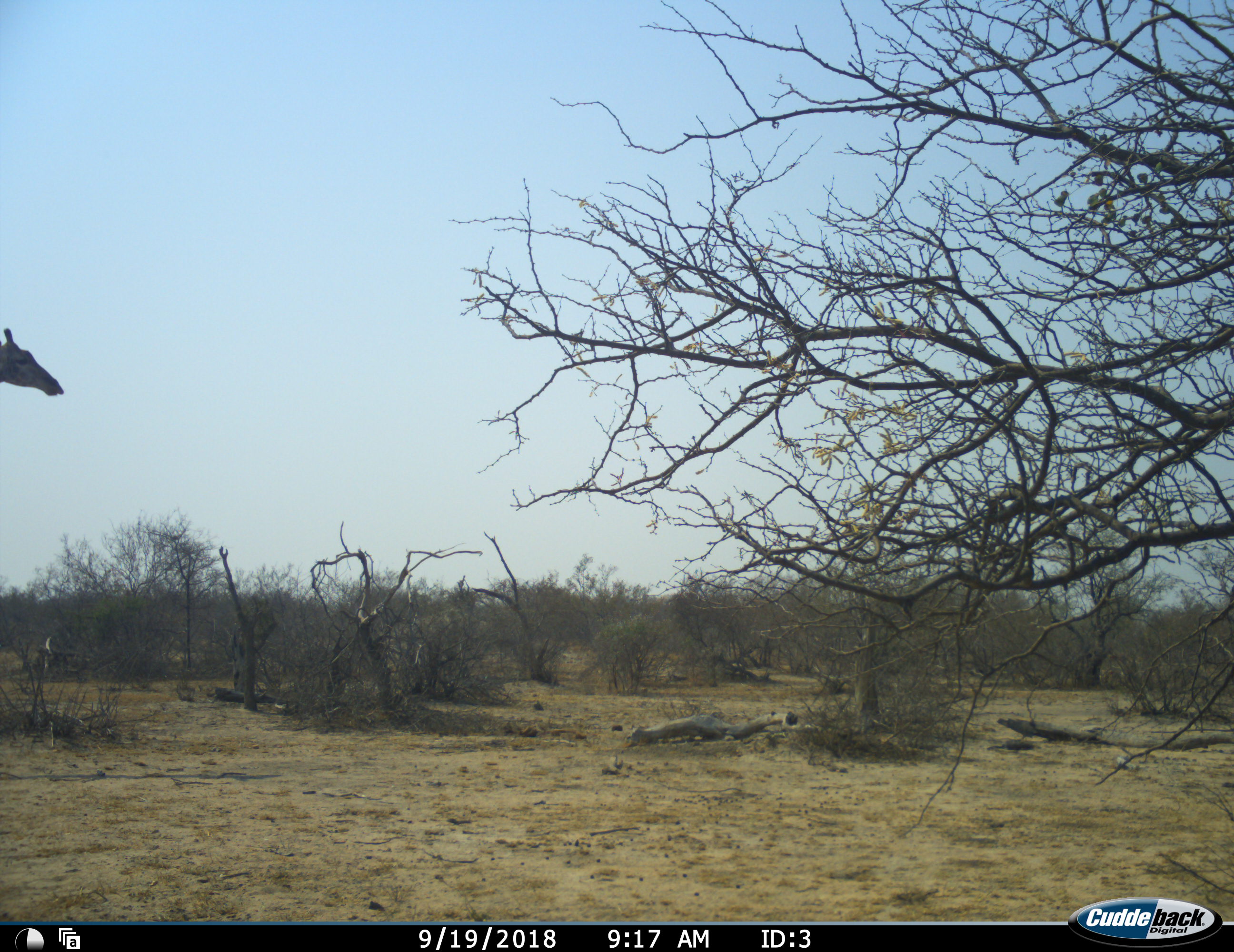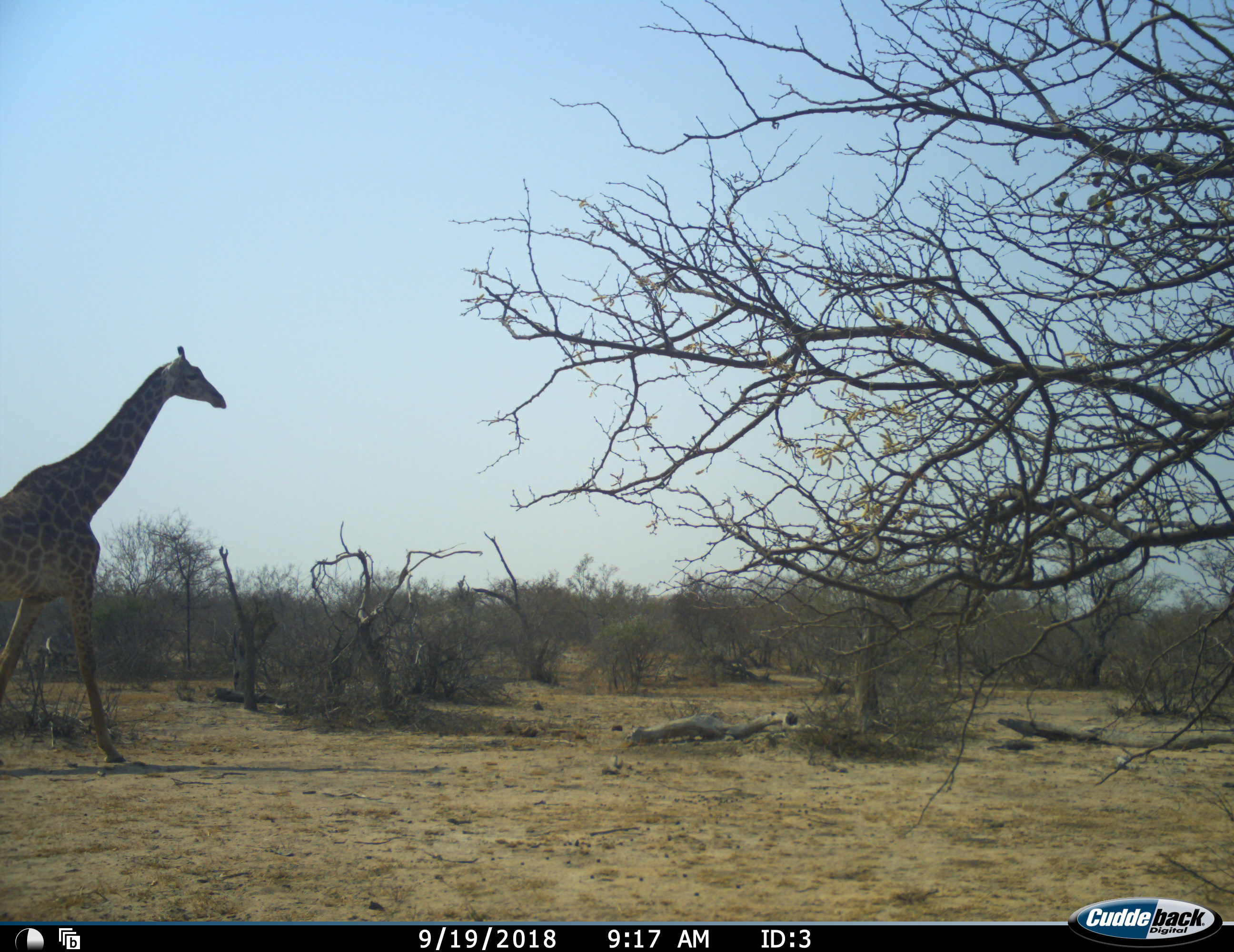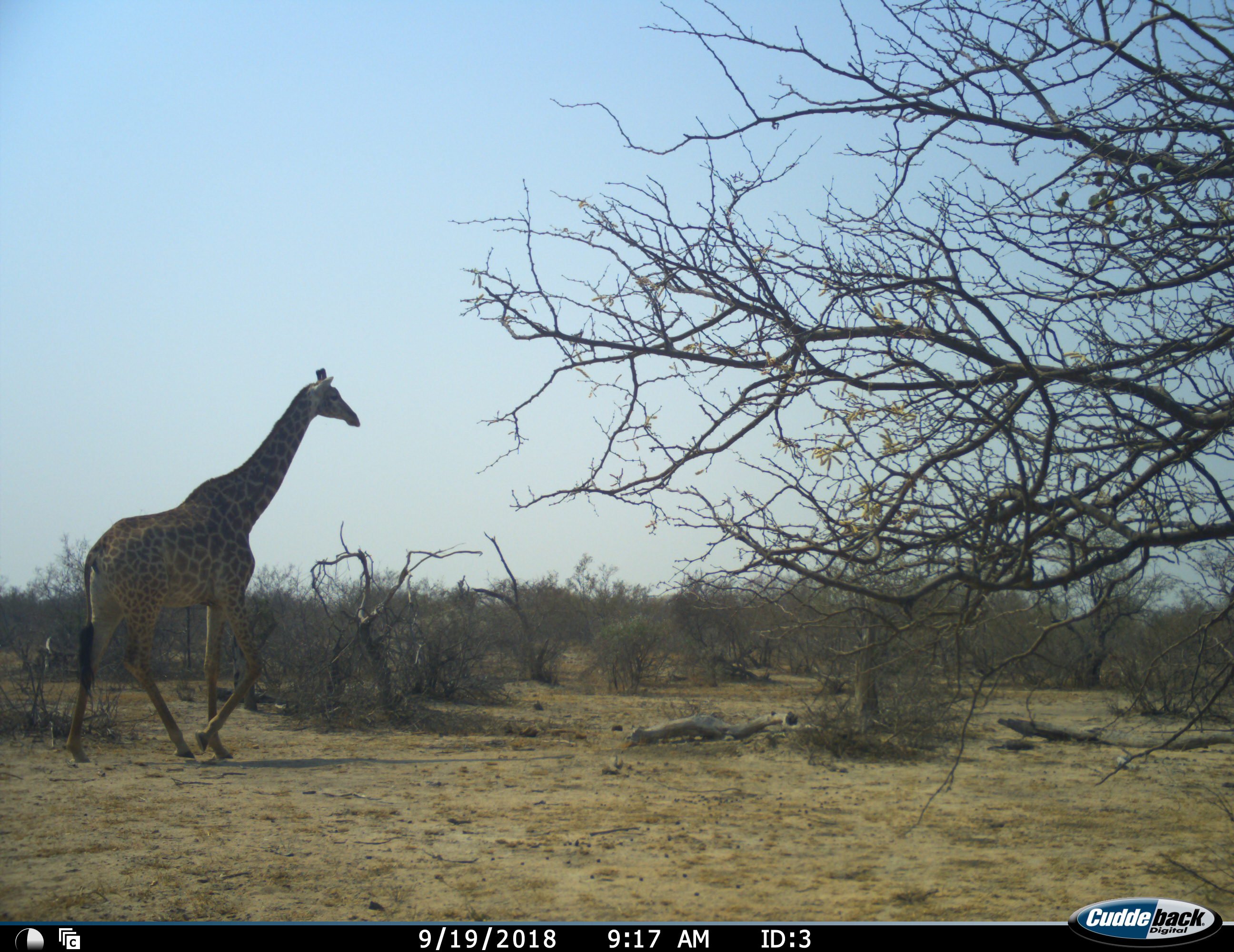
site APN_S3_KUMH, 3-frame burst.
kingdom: Animalia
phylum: Chordata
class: Mammalia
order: Artiodactyla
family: Giraffidae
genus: Giraffa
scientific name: Giraffa camelopardalis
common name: giraffe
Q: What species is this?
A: Giraffe (Giraffa camelopardalis).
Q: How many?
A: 1.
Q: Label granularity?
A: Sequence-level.